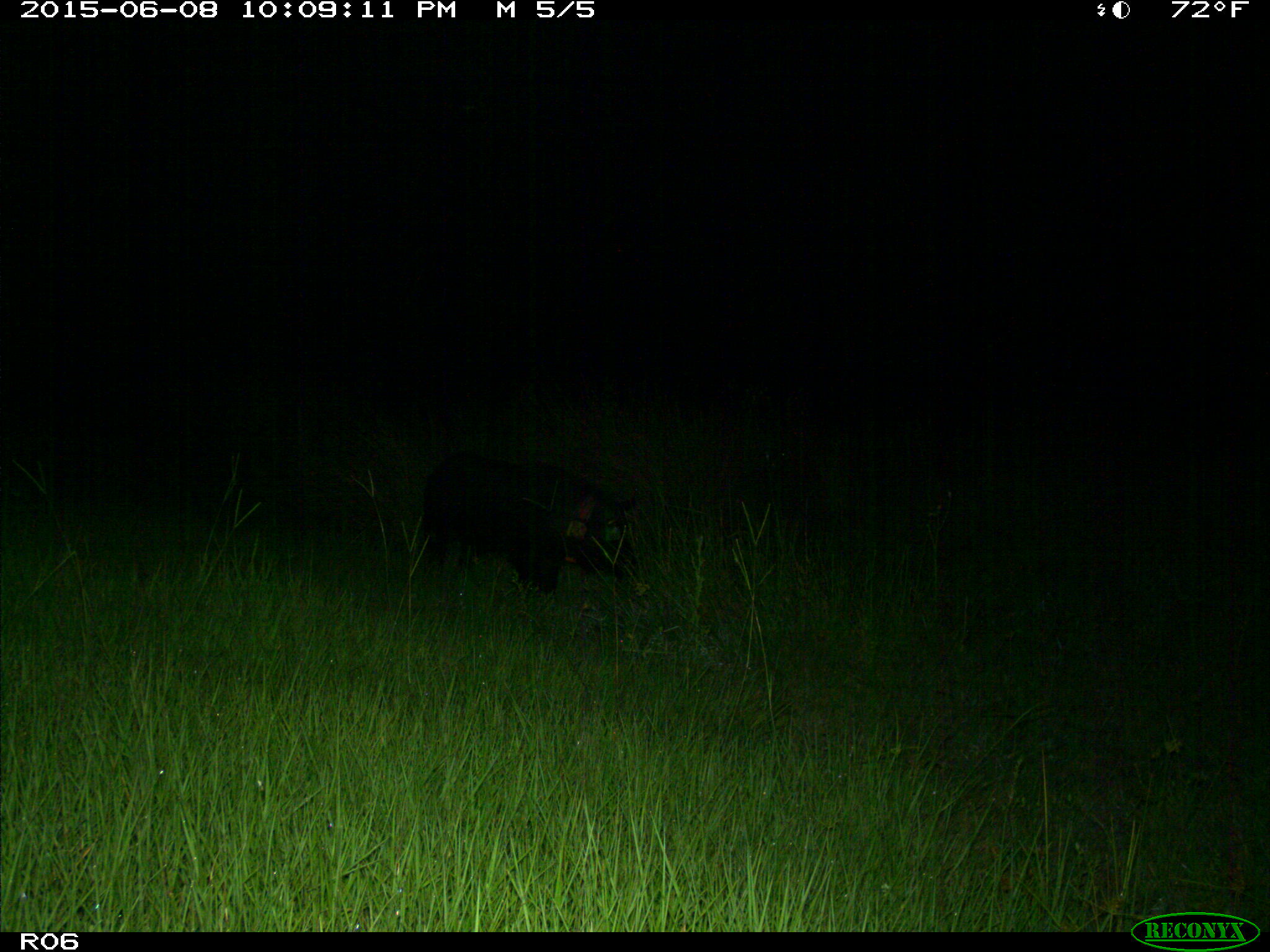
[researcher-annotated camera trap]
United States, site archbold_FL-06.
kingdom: Animalia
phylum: Chordata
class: Mammalia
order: Artiodactyla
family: Suidae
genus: Sus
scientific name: Sus scrofa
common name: wild boar